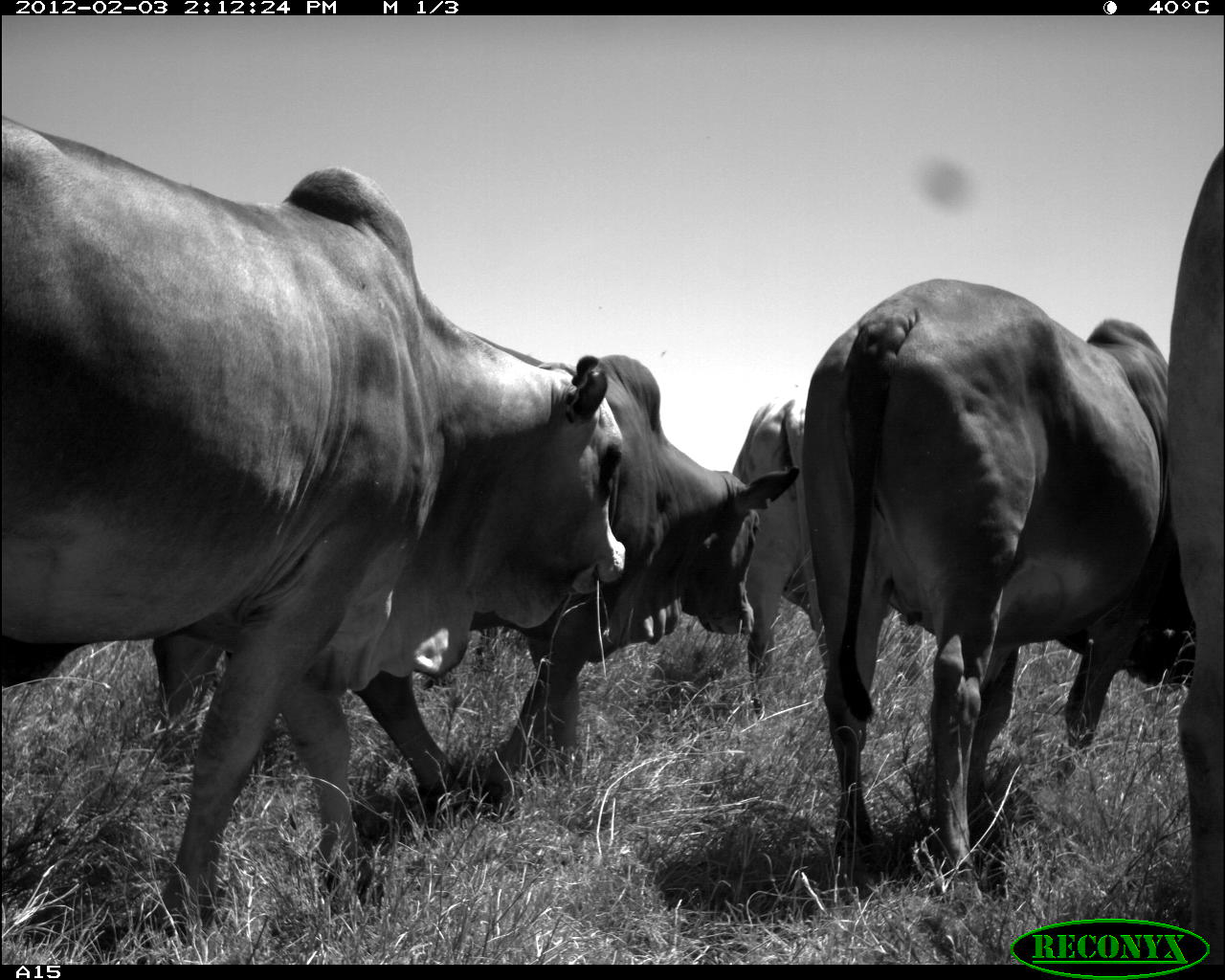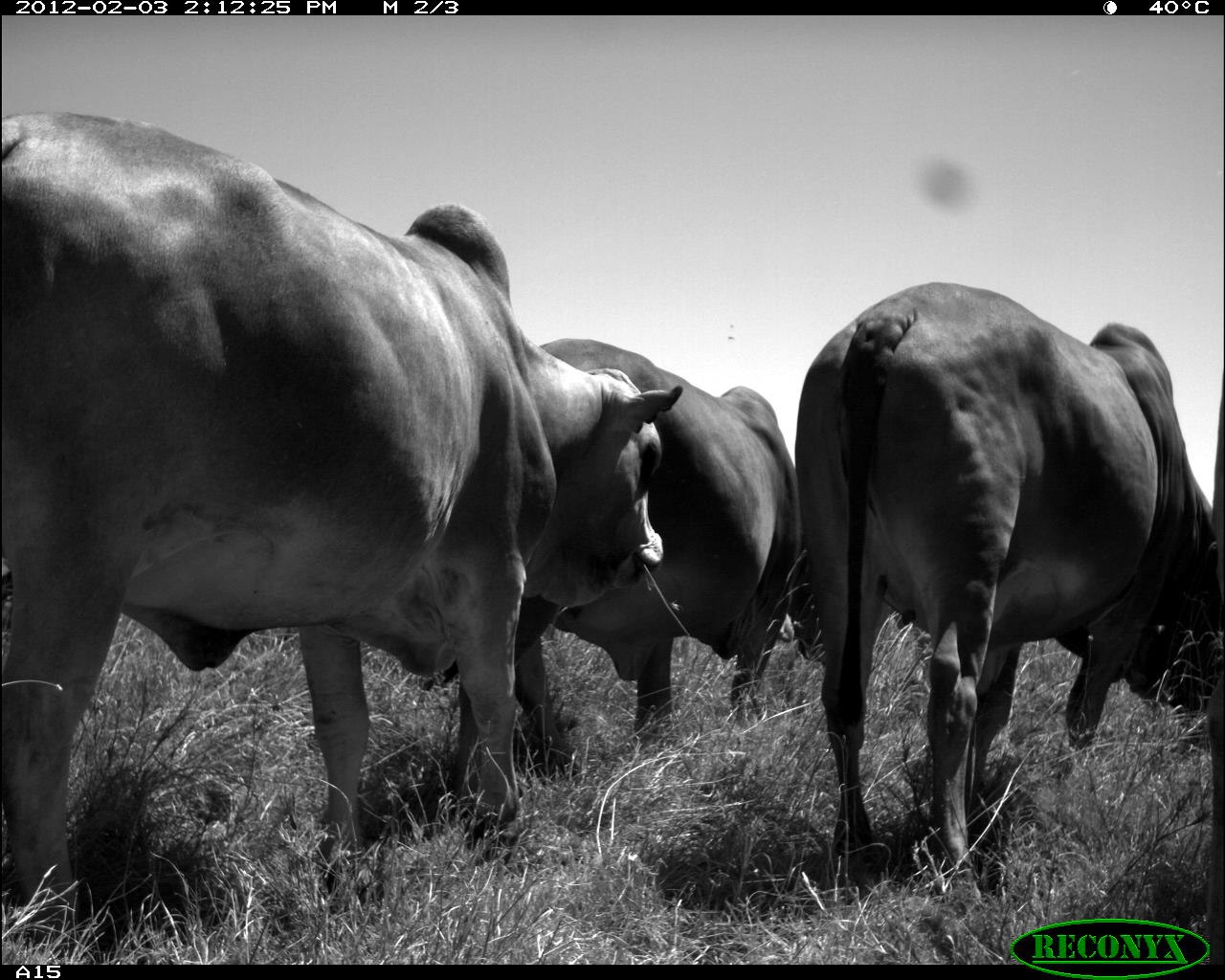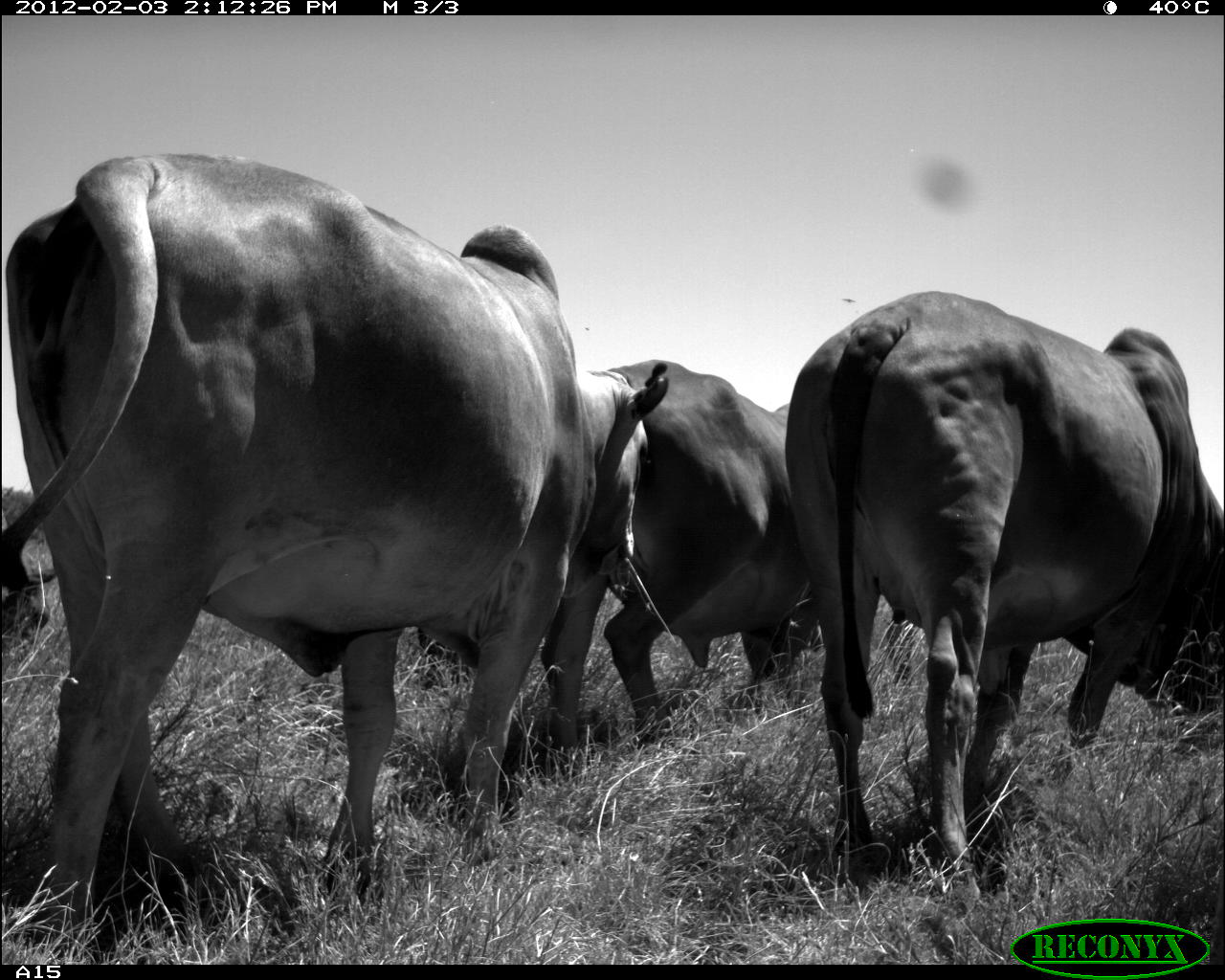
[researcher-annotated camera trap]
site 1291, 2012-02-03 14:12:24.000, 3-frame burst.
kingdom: Animalia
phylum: Chordata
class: Mammalia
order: Artiodactyla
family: Bovidae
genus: Bos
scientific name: Bos taurus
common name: domestic cattle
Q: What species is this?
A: Bos taurus (domestic cattle).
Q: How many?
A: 5.